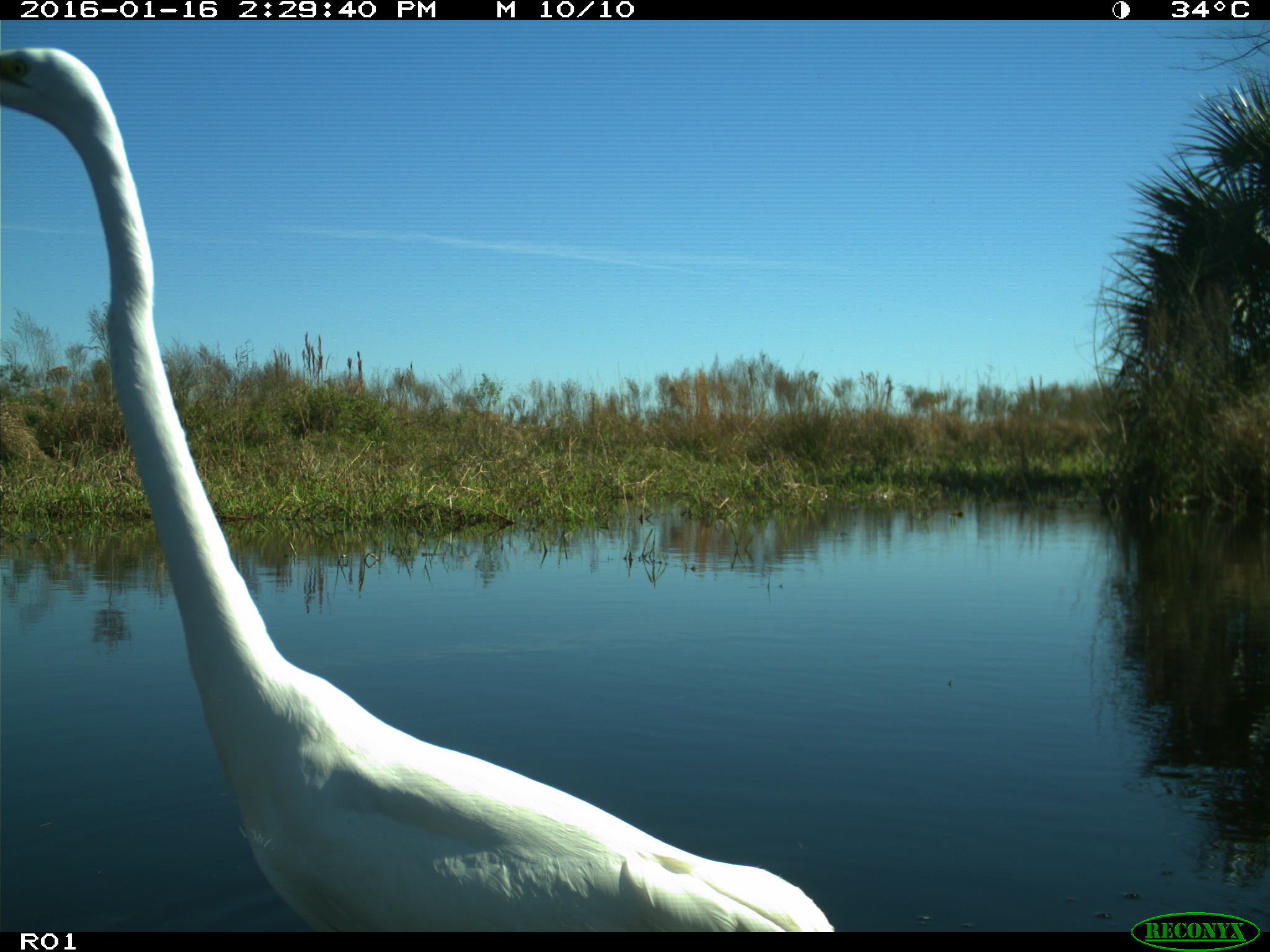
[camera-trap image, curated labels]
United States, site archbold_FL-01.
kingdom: Animalia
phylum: Chordata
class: Aves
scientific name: Aves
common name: birds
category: unidentified bird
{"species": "unidentified bird (birds) (Aves)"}